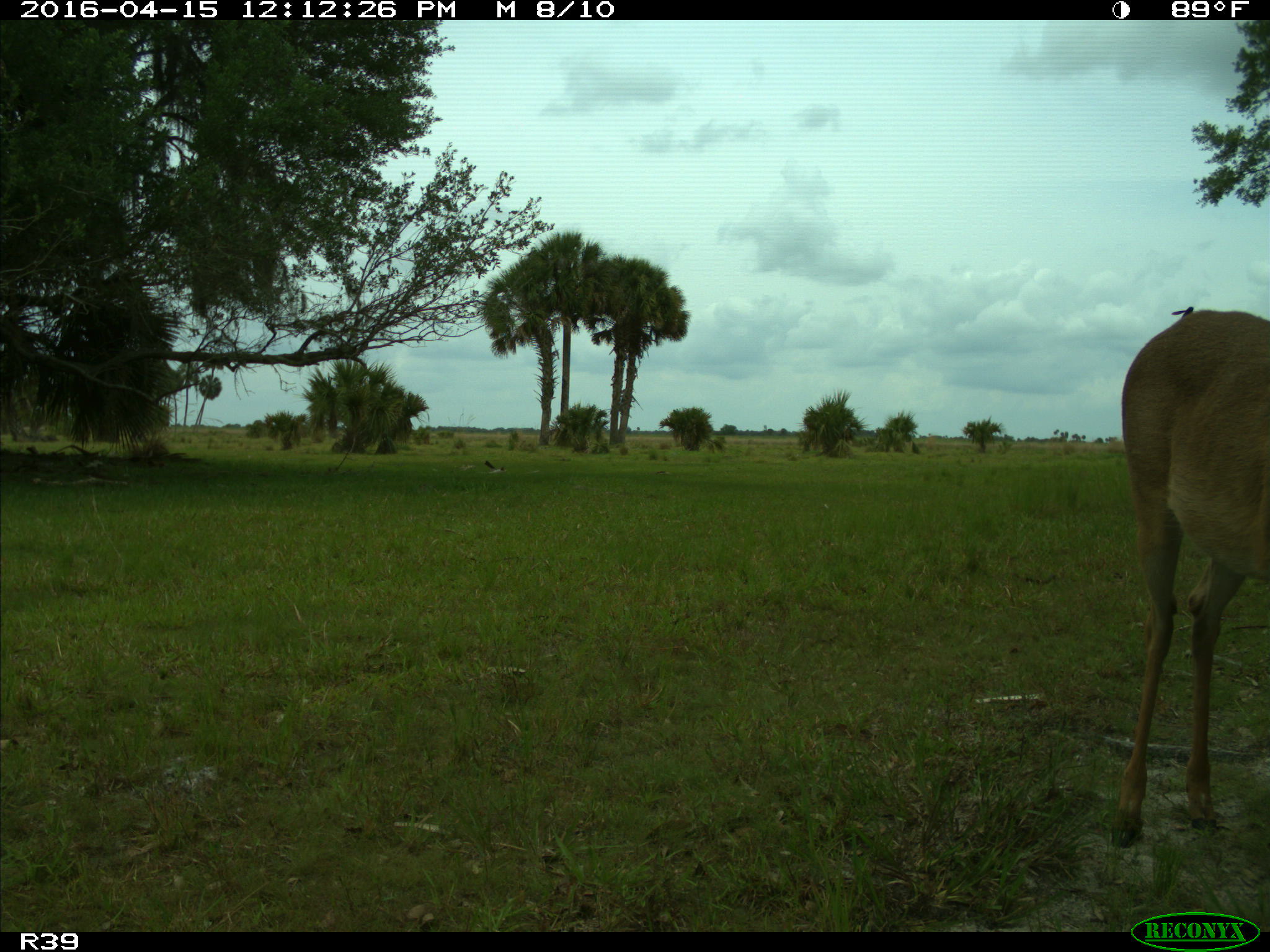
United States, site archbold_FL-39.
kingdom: Animalia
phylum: Chordata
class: Mammalia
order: Artiodactyla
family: Cervidae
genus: Odocoileus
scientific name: Odocoileus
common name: deer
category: unidentified deer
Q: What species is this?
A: Unidentified deer (deer) (Odocoileus).